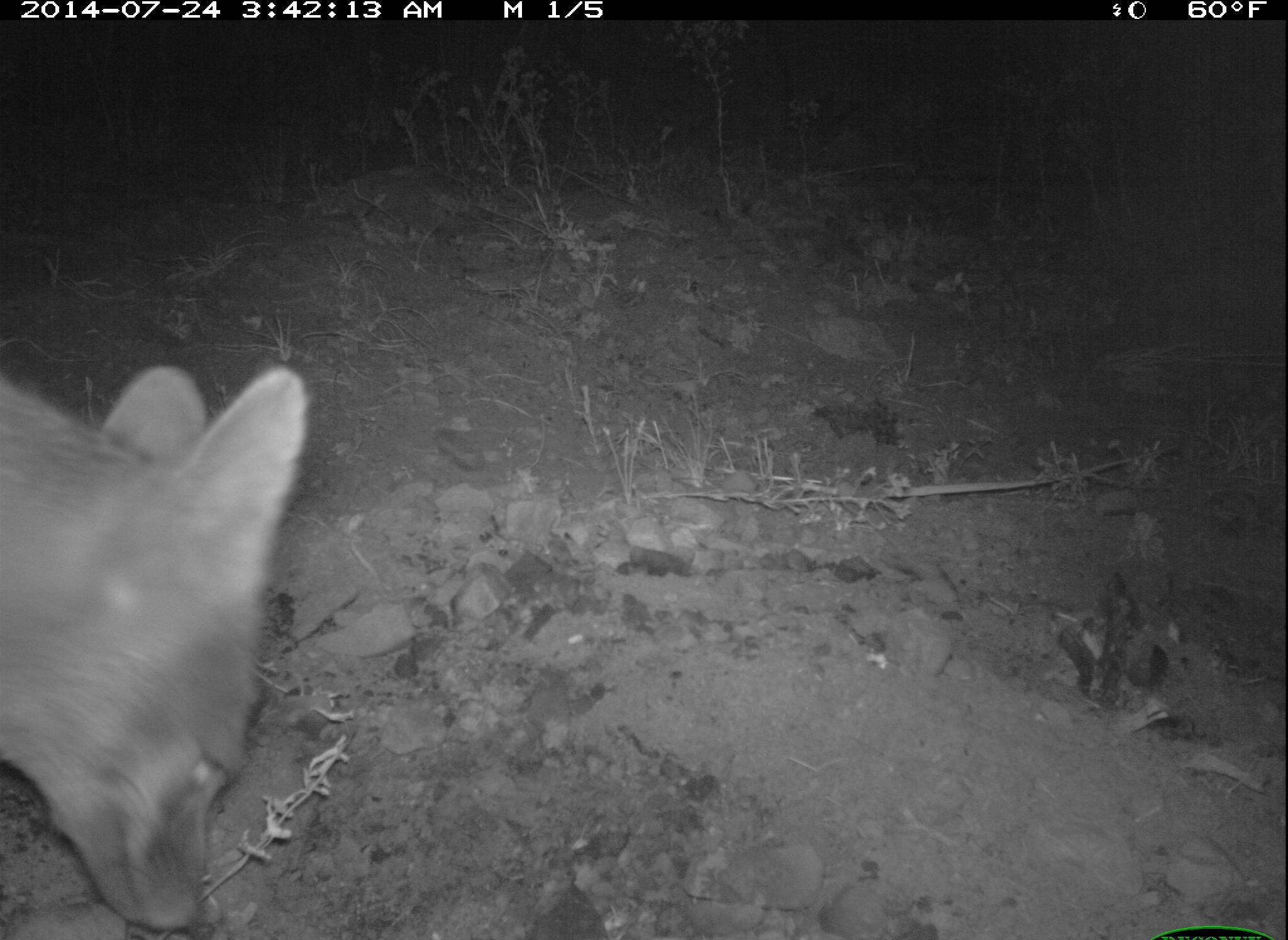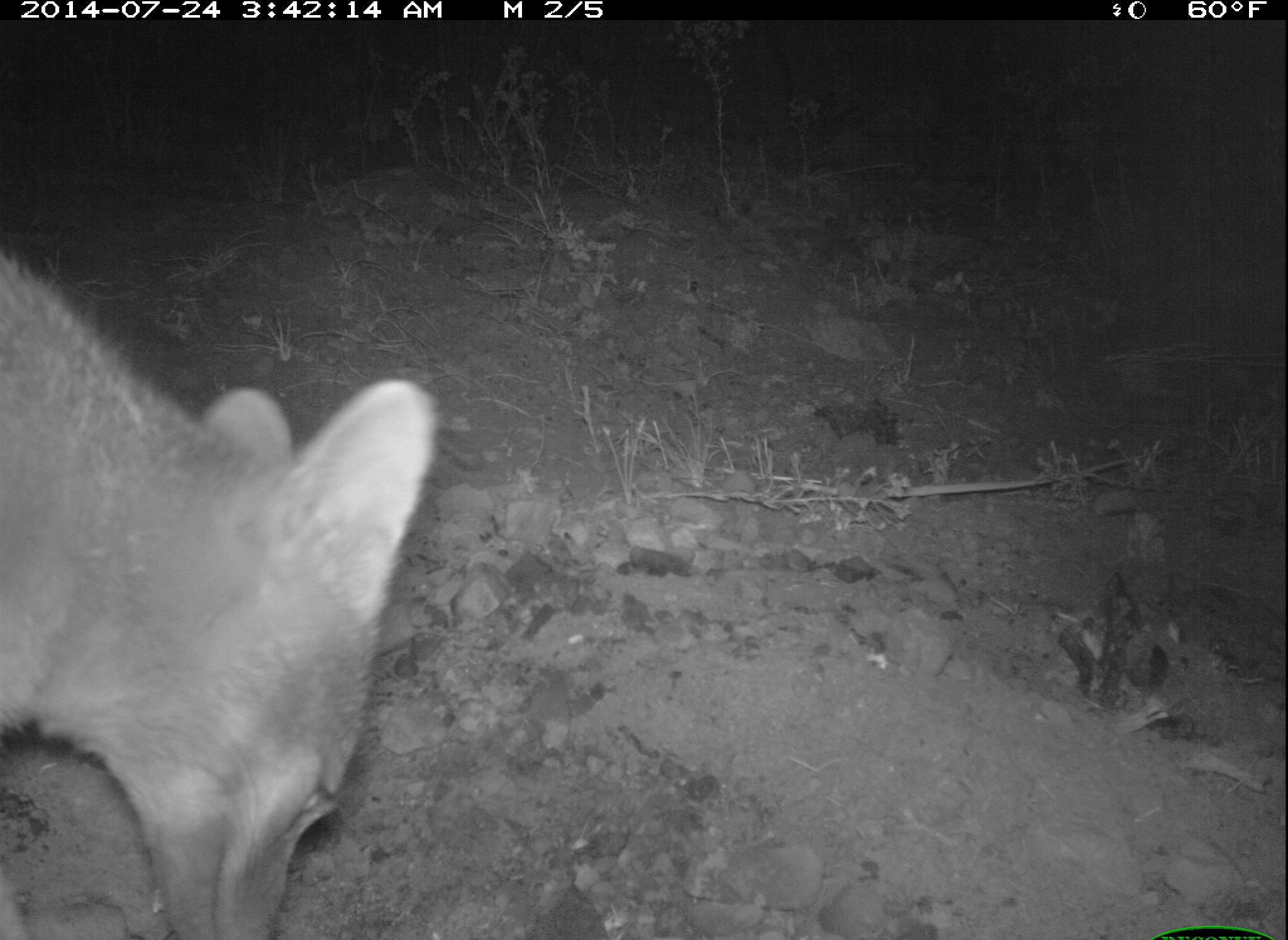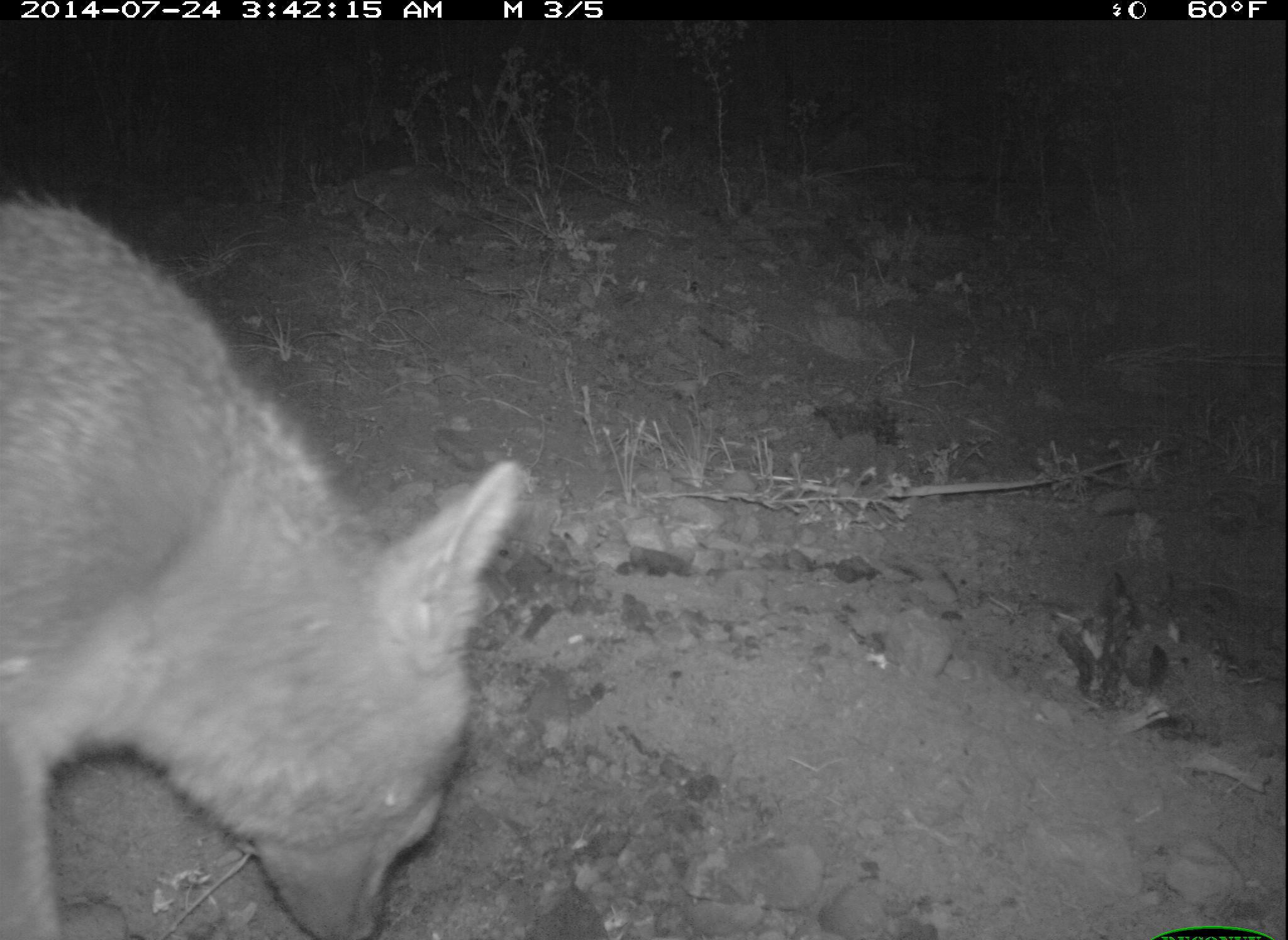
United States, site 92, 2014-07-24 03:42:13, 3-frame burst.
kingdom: Animalia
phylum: Chordata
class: Mammalia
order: Carnivora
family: Canidae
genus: Urocyon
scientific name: Urocyon cinereoargenteus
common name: gray fox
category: fox